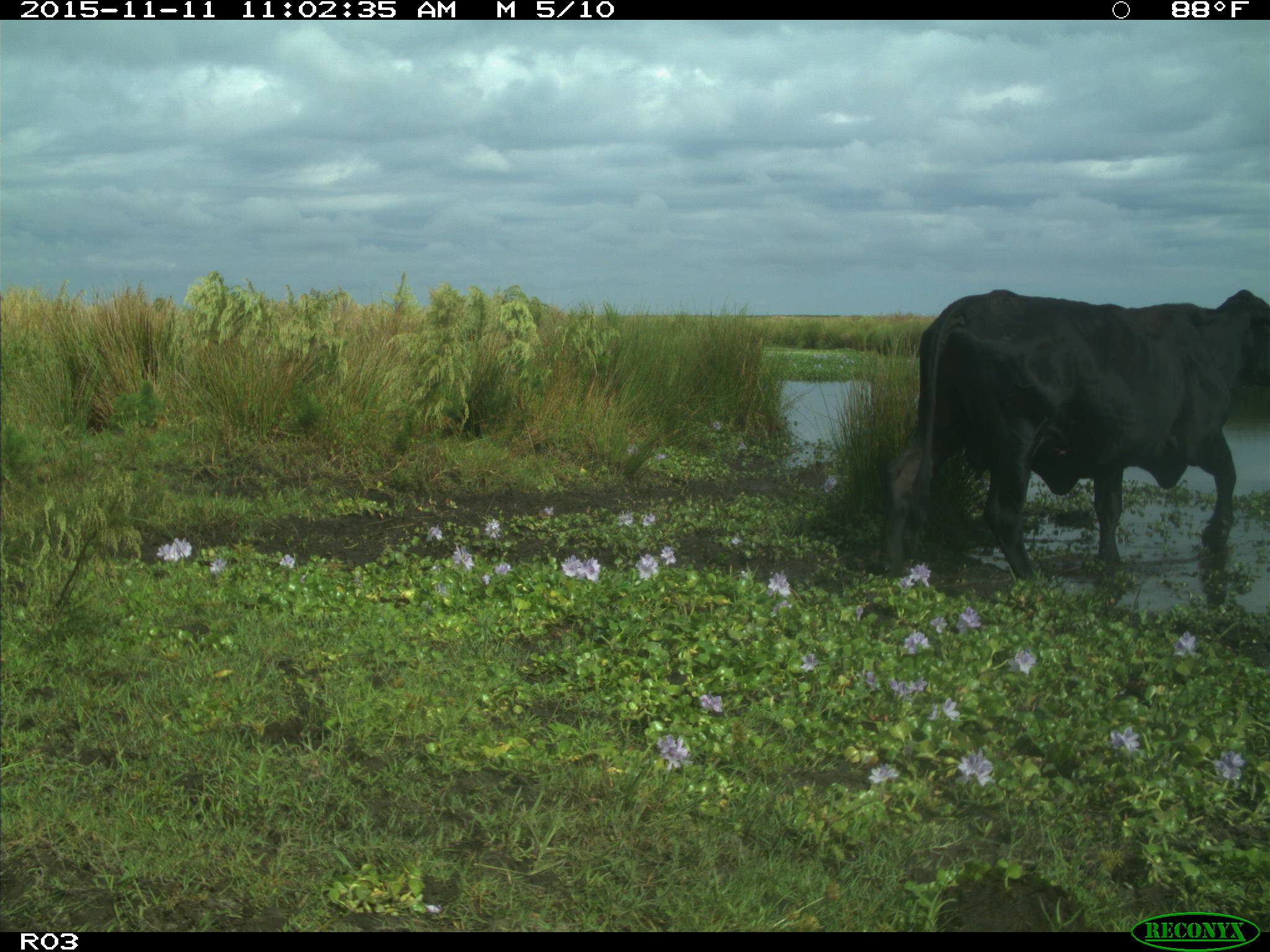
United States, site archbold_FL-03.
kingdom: Animalia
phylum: Chordata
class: Mammalia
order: Artiodactyla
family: Bovidae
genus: Bos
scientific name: Bos taurus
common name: domestic cow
Bos taurus (domestic cow).